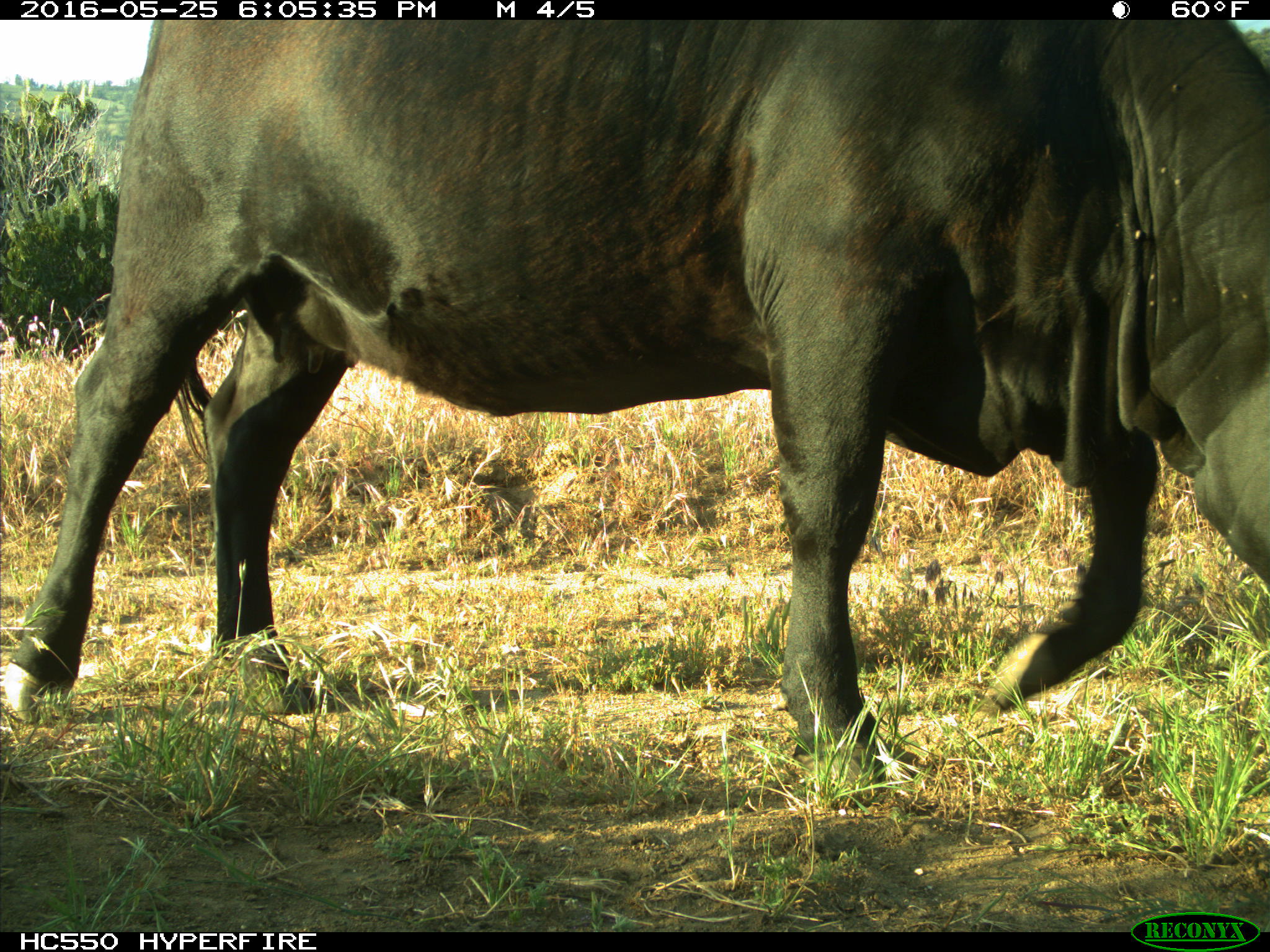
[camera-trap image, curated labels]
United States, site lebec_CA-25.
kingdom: Animalia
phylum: Chordata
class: Mammalia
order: Artiodactyla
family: Bovidae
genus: Bos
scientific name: Bos taurus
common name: domestic cow